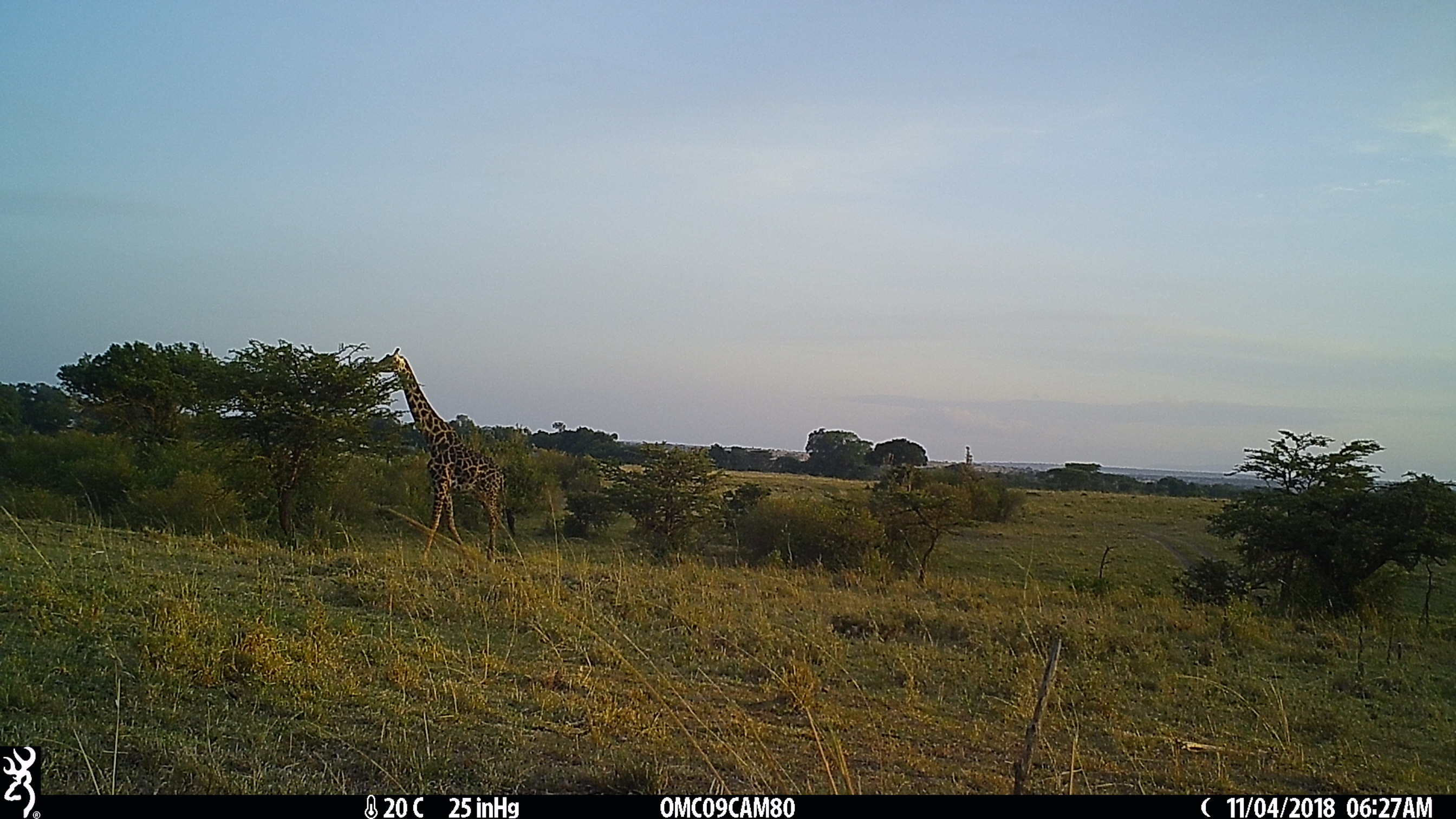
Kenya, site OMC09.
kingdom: Animalia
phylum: Chordata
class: Mammalia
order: Artiodactyla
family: Giraffidae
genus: Giraffa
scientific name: Giraffa camelopardalis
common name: northern giraffe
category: giraffe